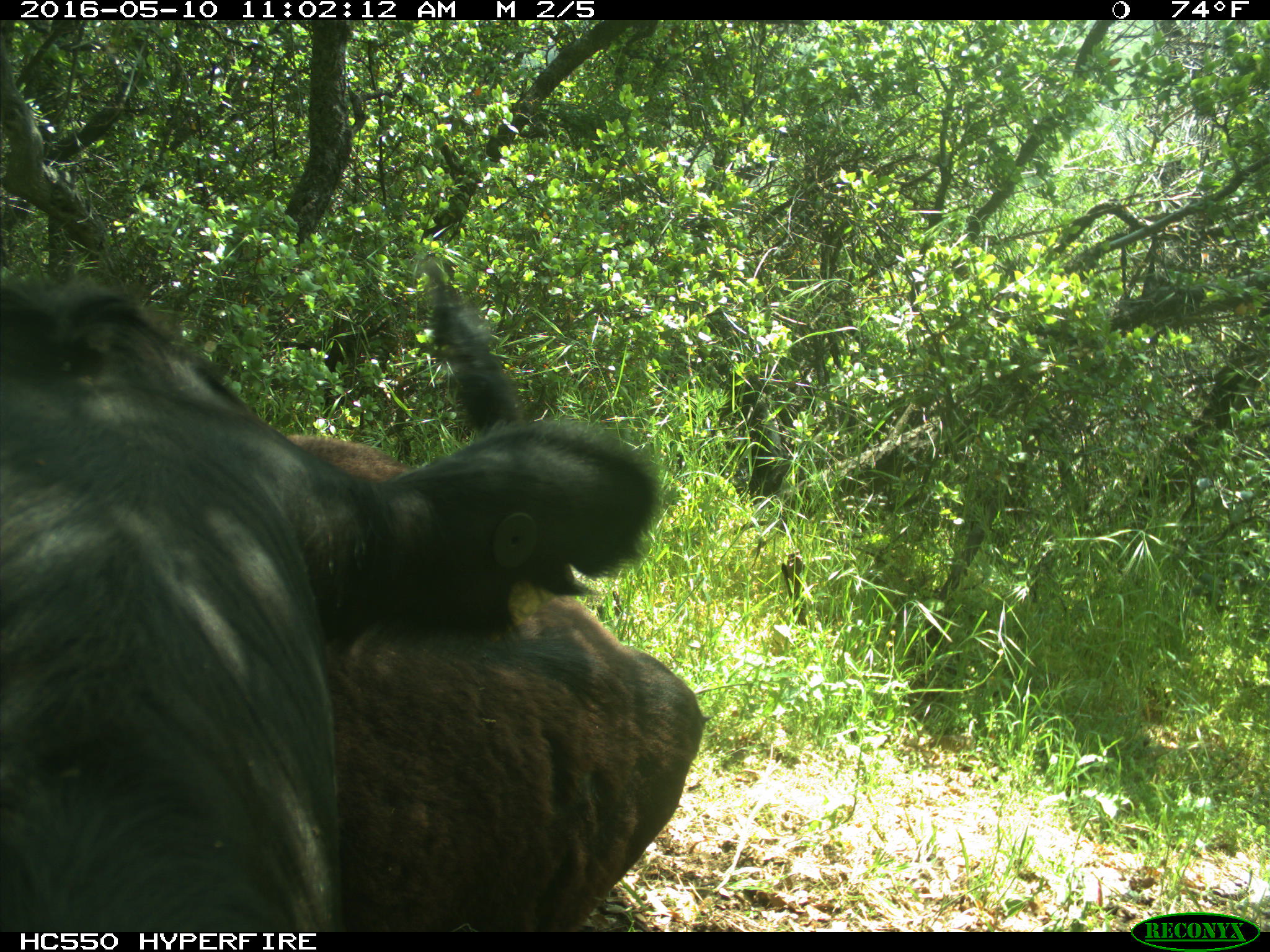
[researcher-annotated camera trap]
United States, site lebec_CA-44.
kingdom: Animalia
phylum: Chordata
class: Mammalia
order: Artiodactyla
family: Bovidae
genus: Bos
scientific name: Bos taurus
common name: domestic cow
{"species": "Bos taurus (domestic cow)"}